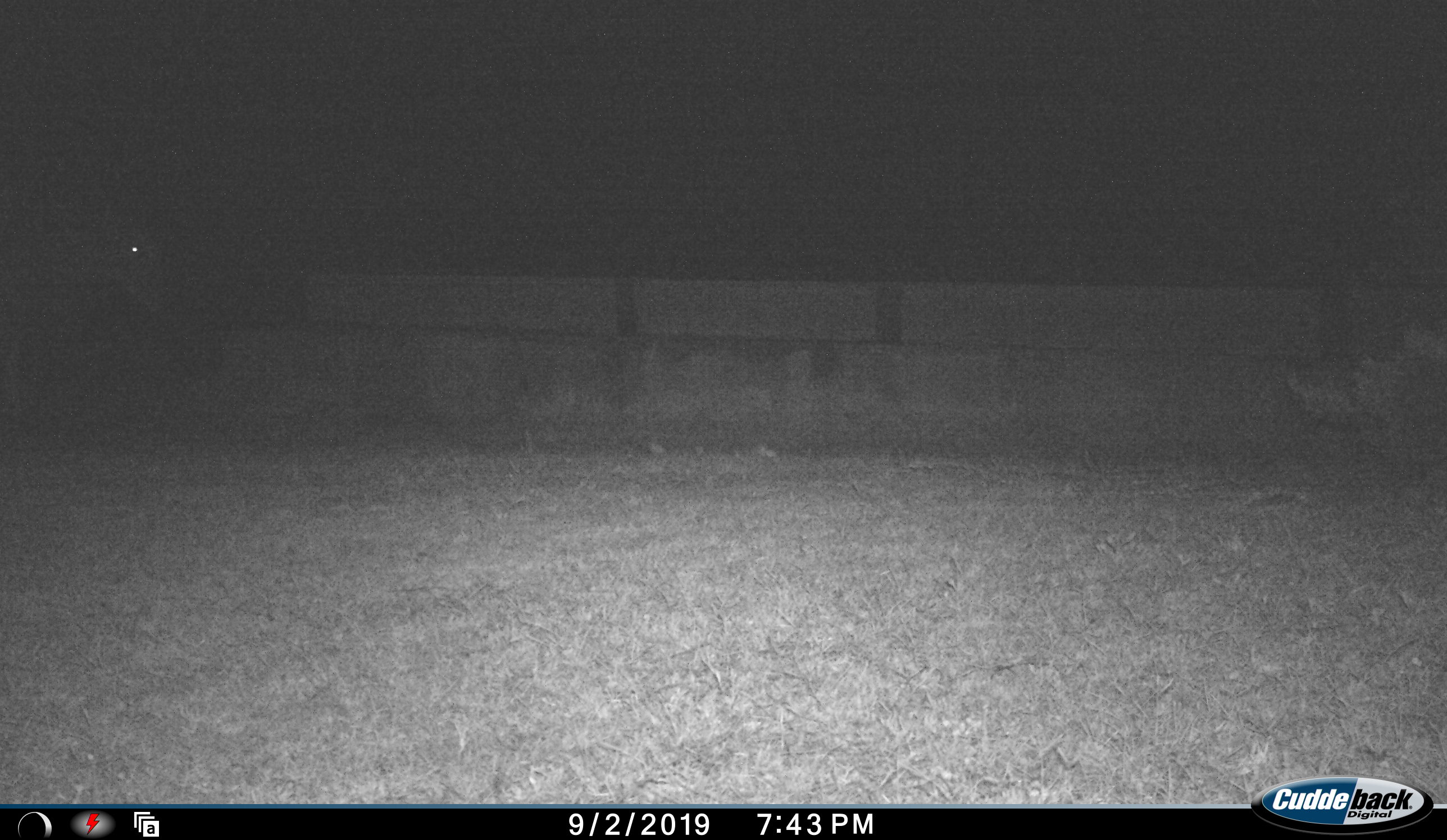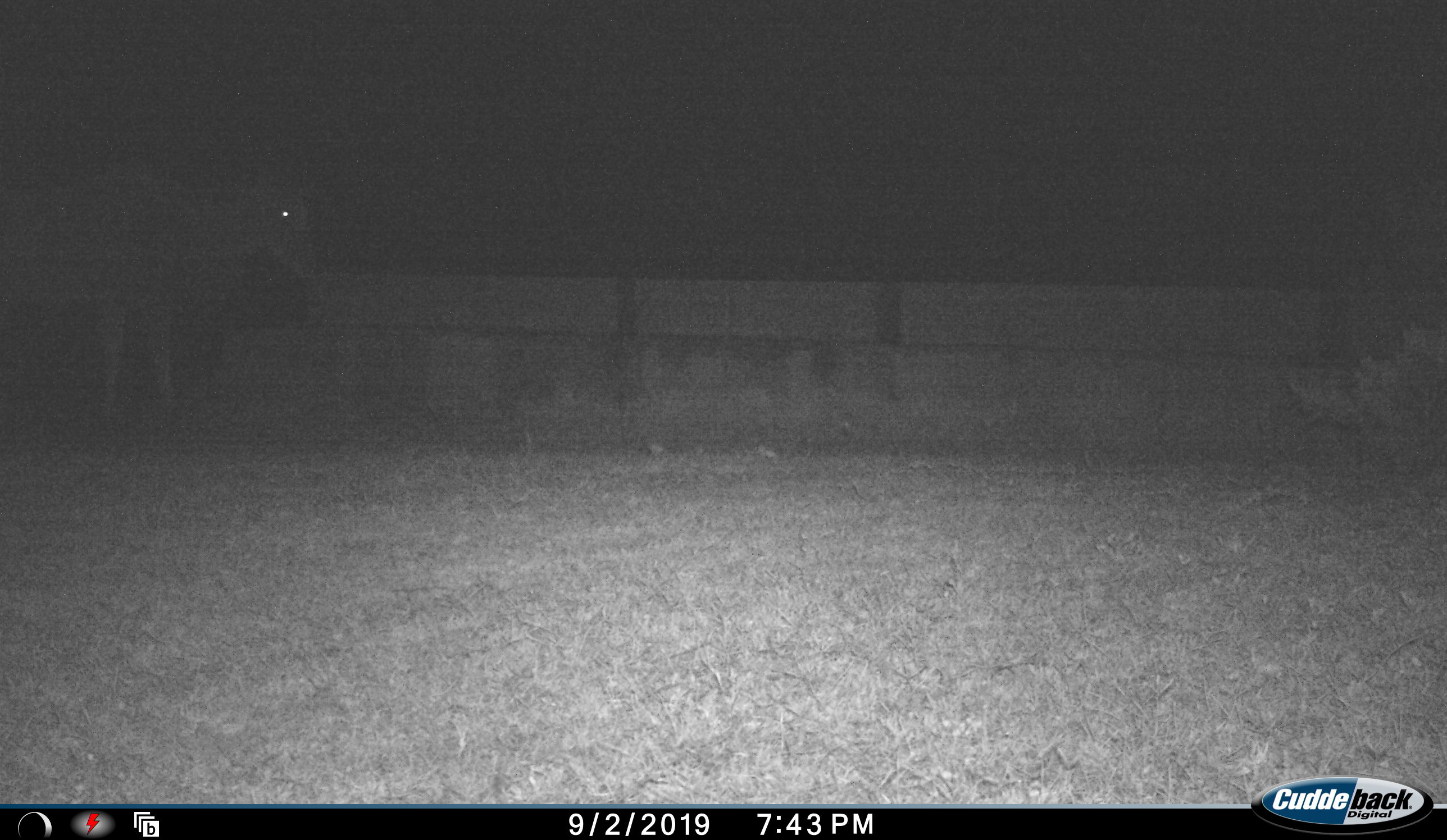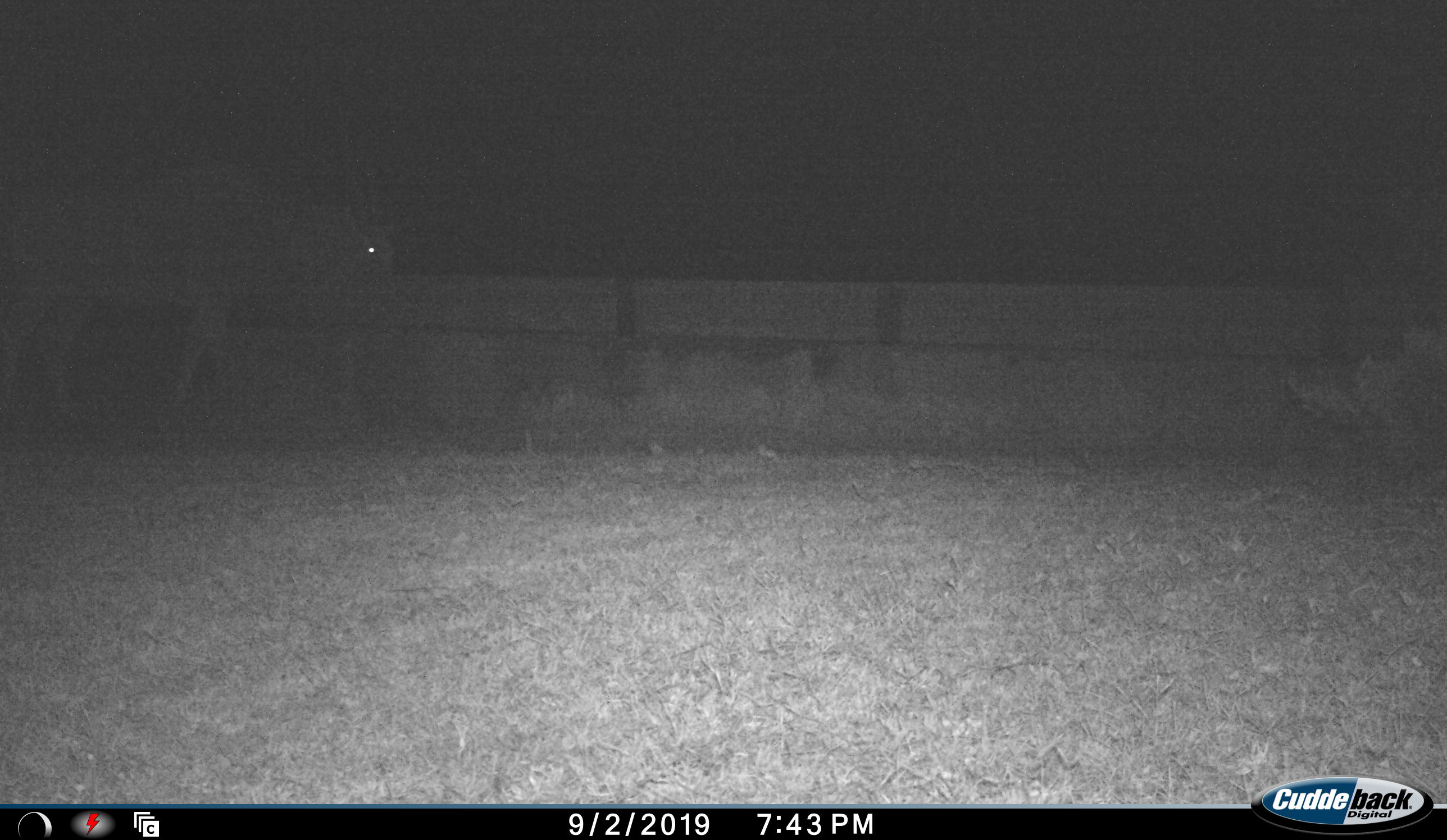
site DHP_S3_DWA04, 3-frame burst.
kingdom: Animalia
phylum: Chordata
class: Mammalia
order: Artiodactyla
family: Bovidae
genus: Tragelaphus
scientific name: Tragelaphus oryx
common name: eland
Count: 1.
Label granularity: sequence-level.